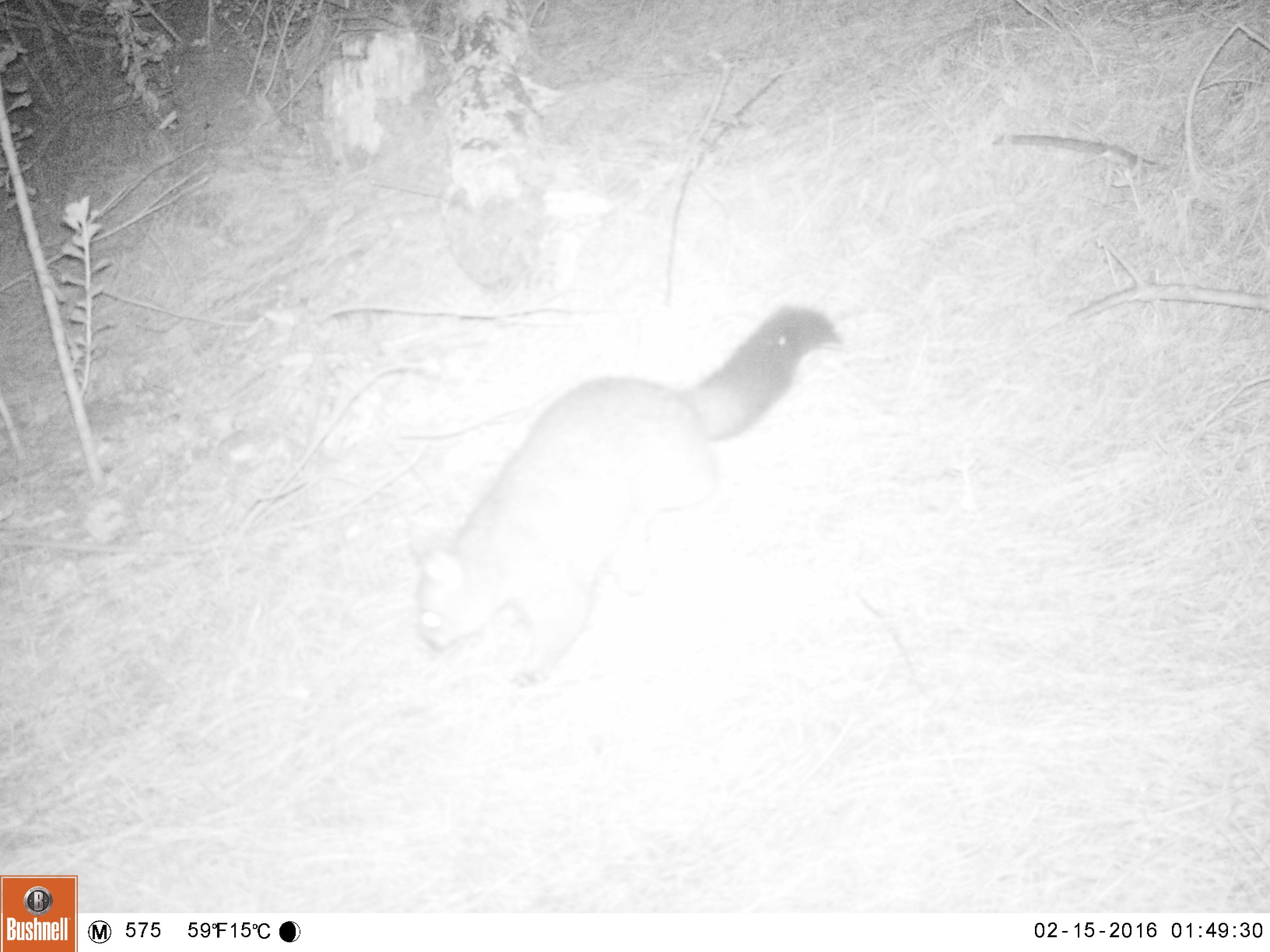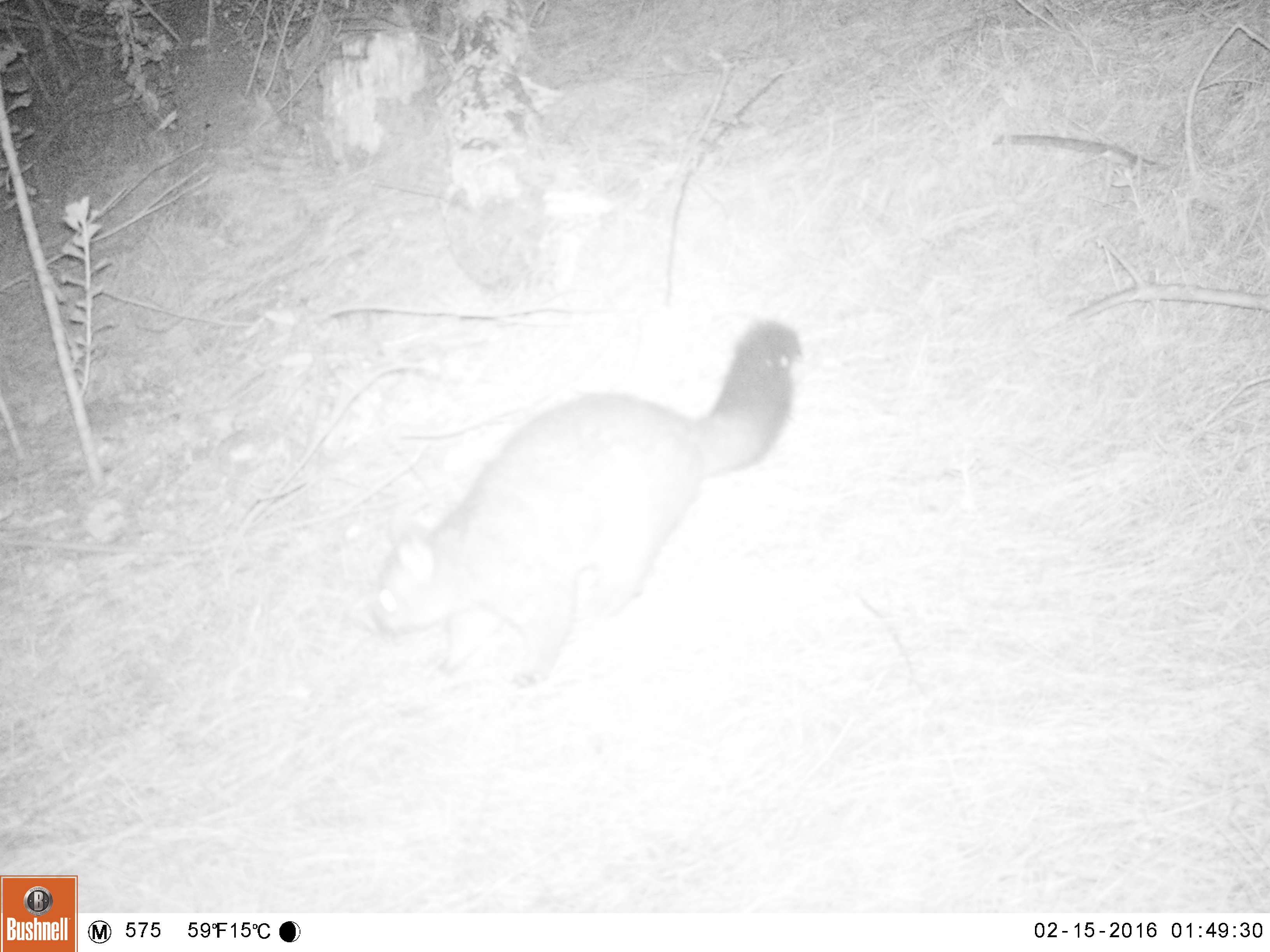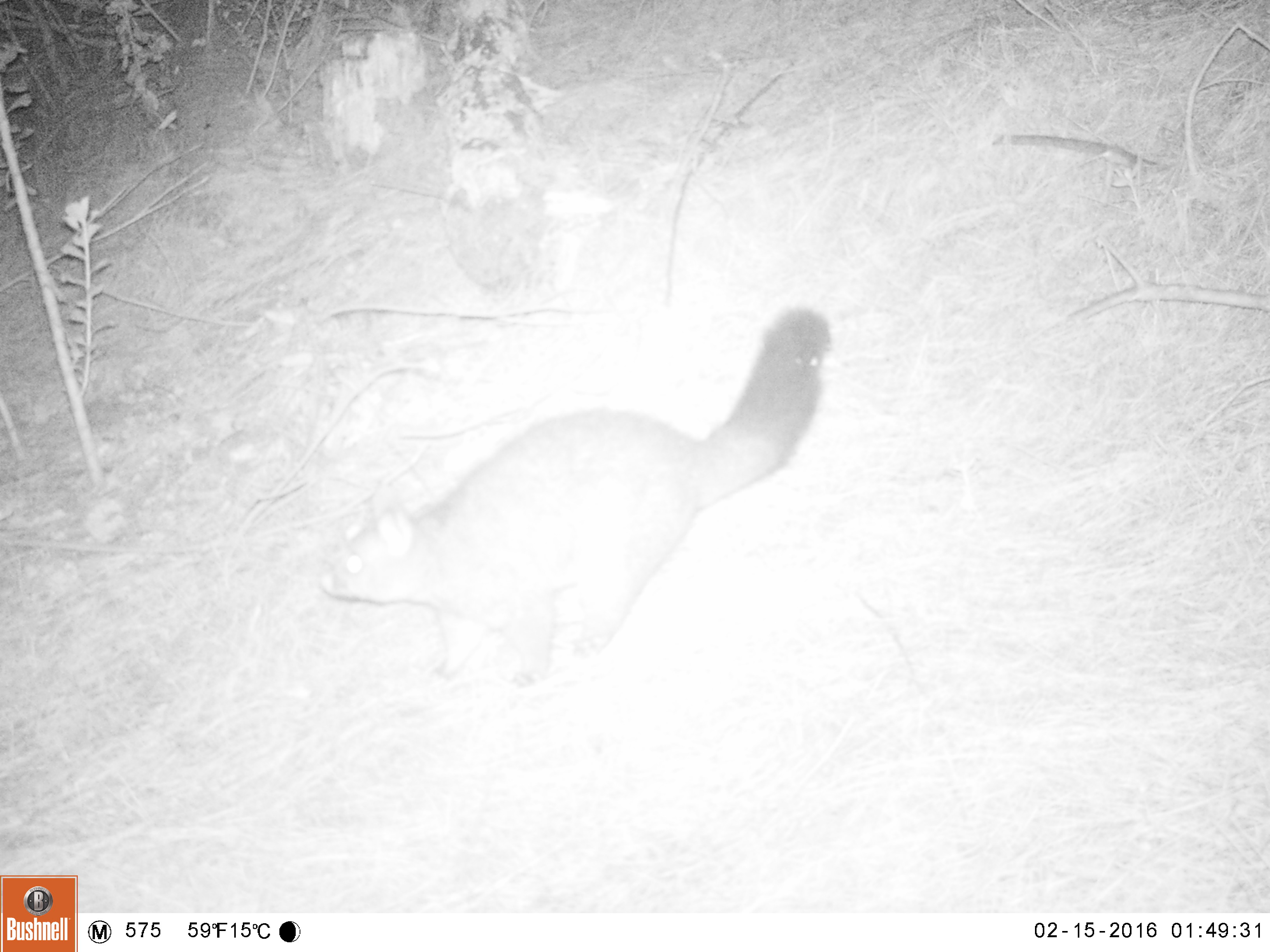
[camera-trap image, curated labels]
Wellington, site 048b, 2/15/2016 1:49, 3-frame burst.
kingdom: Animalia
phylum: Chordata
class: Mammalia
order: Didelphimorphia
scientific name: Didelphimorphia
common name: possum